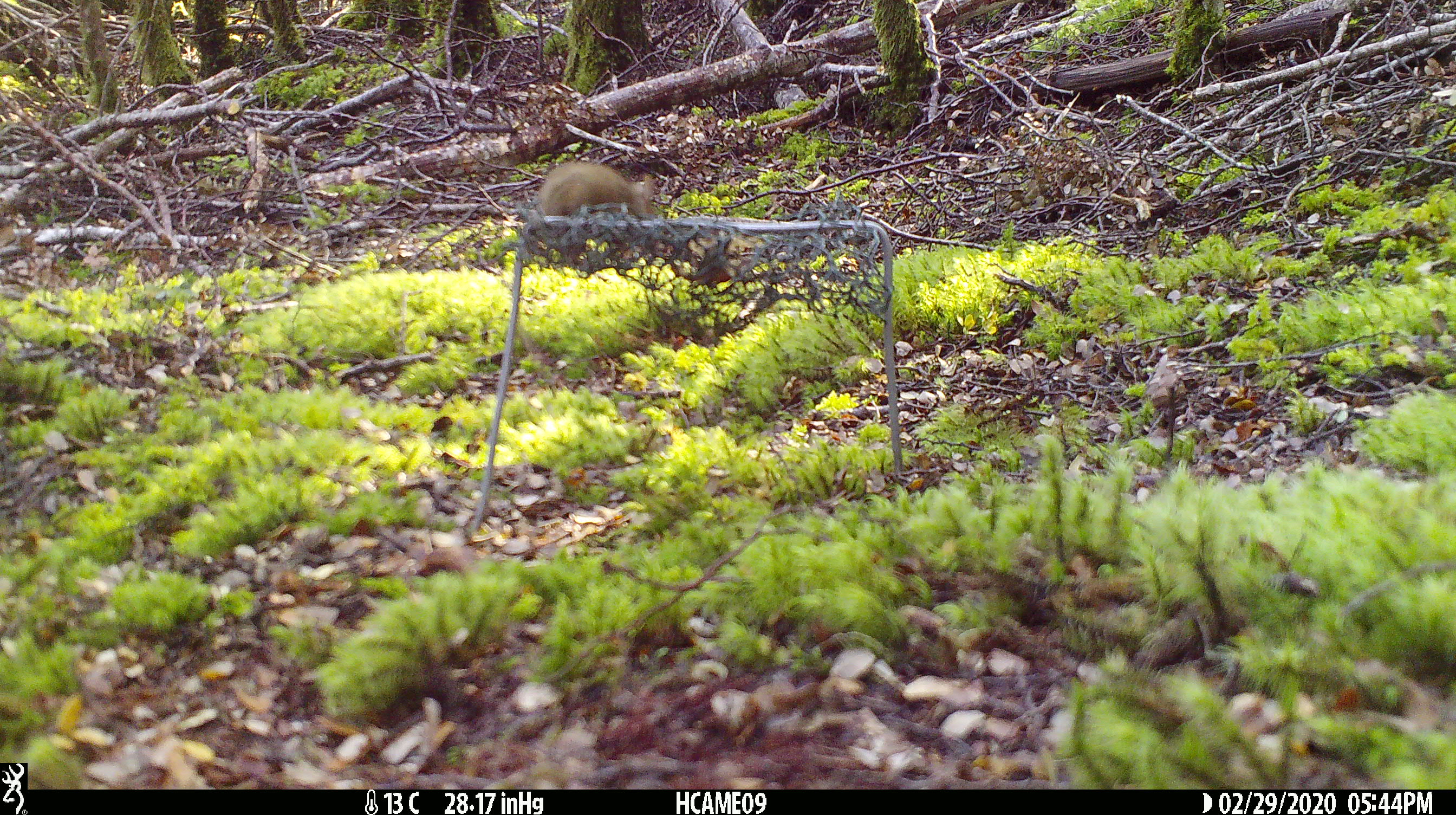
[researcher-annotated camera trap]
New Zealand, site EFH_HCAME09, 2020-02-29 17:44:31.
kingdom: Animalia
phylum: Chordata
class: Mammalia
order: Rodentia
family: Muridae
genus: Mus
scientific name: Mus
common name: mouse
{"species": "mouse (Mus)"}